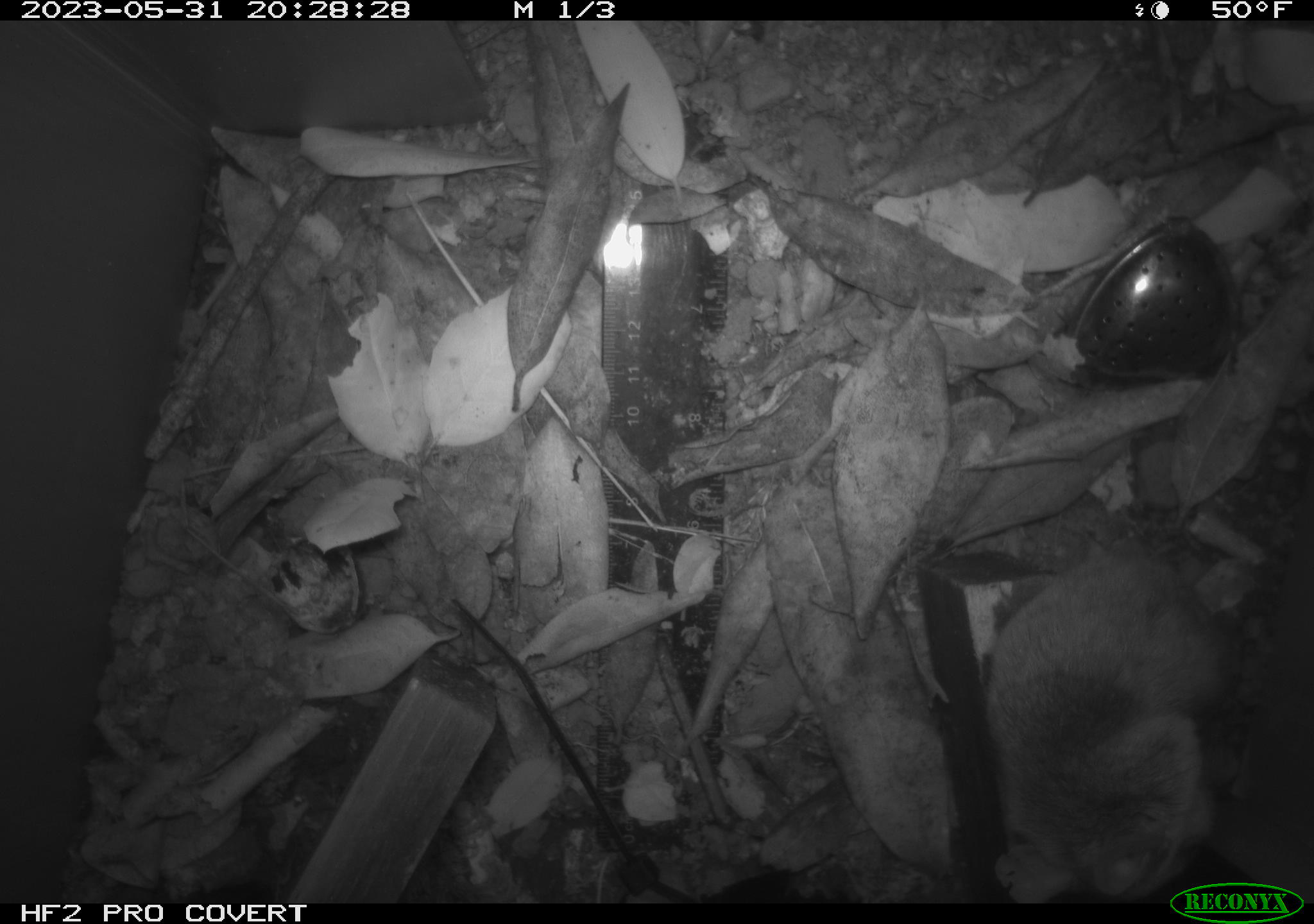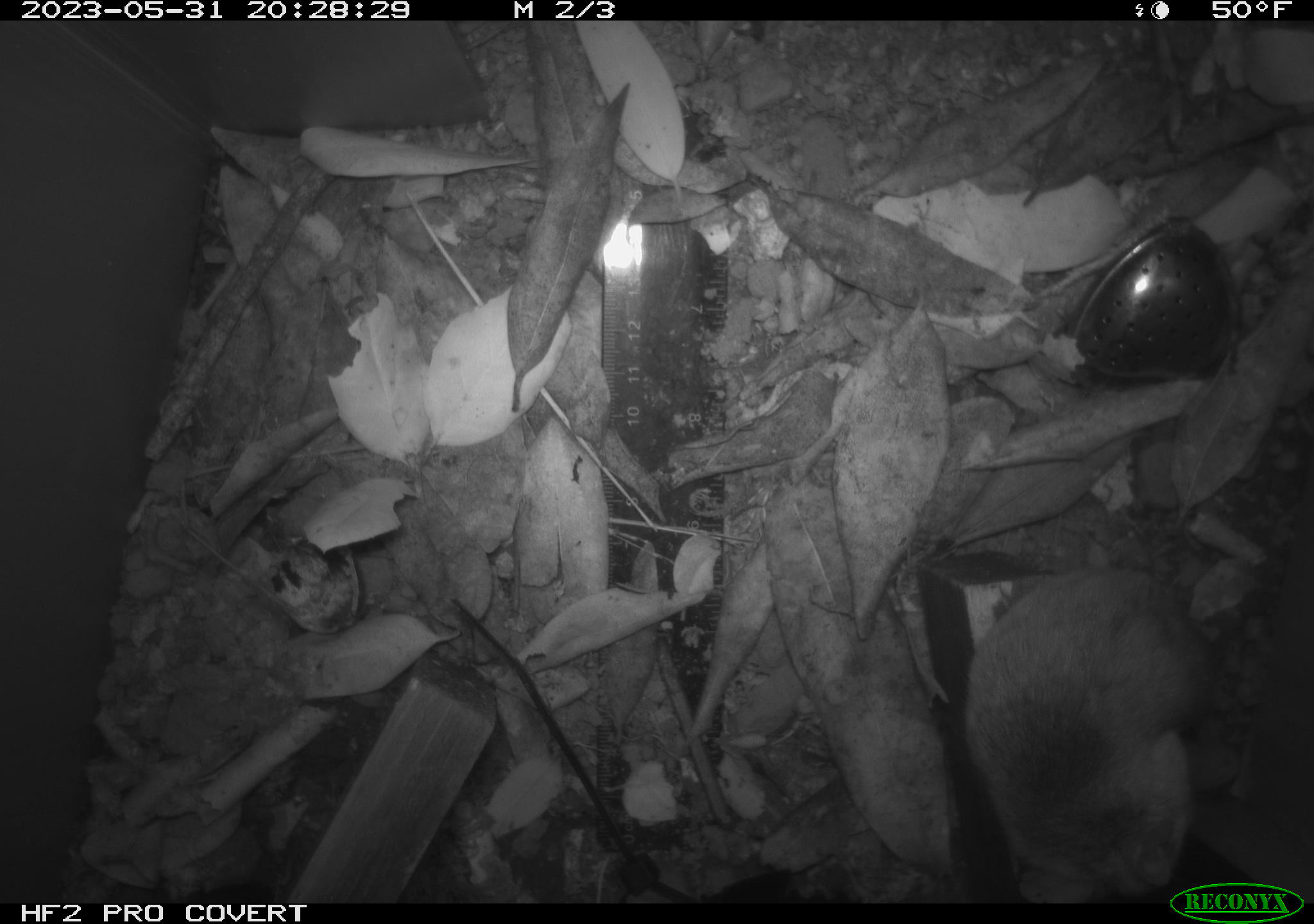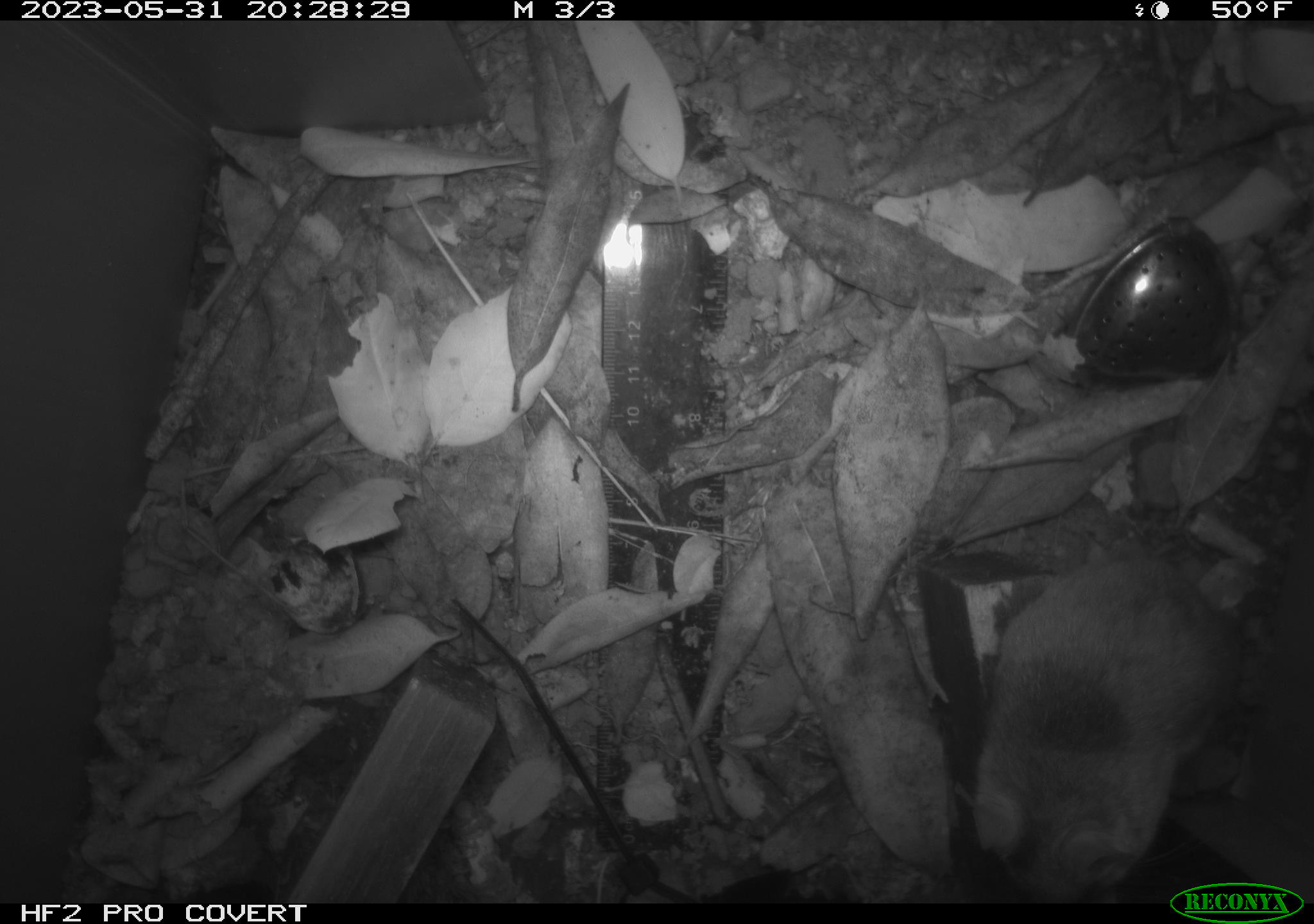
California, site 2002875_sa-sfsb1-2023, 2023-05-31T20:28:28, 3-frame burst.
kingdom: Animalia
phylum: Chordata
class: Mammalia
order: Rodentia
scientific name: Rodentia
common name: mouse species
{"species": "mouse species (Rodentia)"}